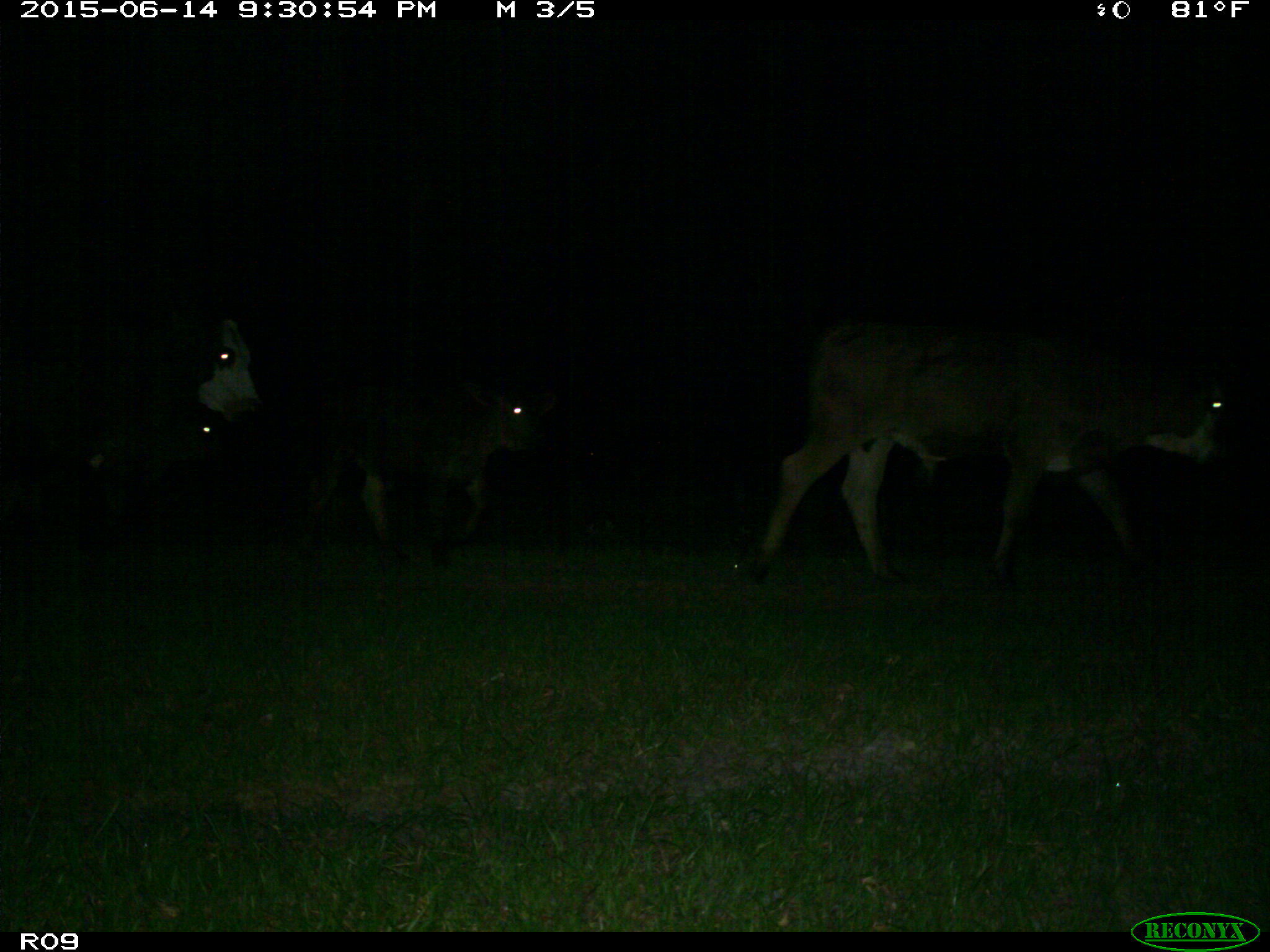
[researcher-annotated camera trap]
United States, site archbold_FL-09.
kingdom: Animalia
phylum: Chordata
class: Mammalia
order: Artiodactyla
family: Bovidae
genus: Bos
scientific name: Bos taurus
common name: domestic cow